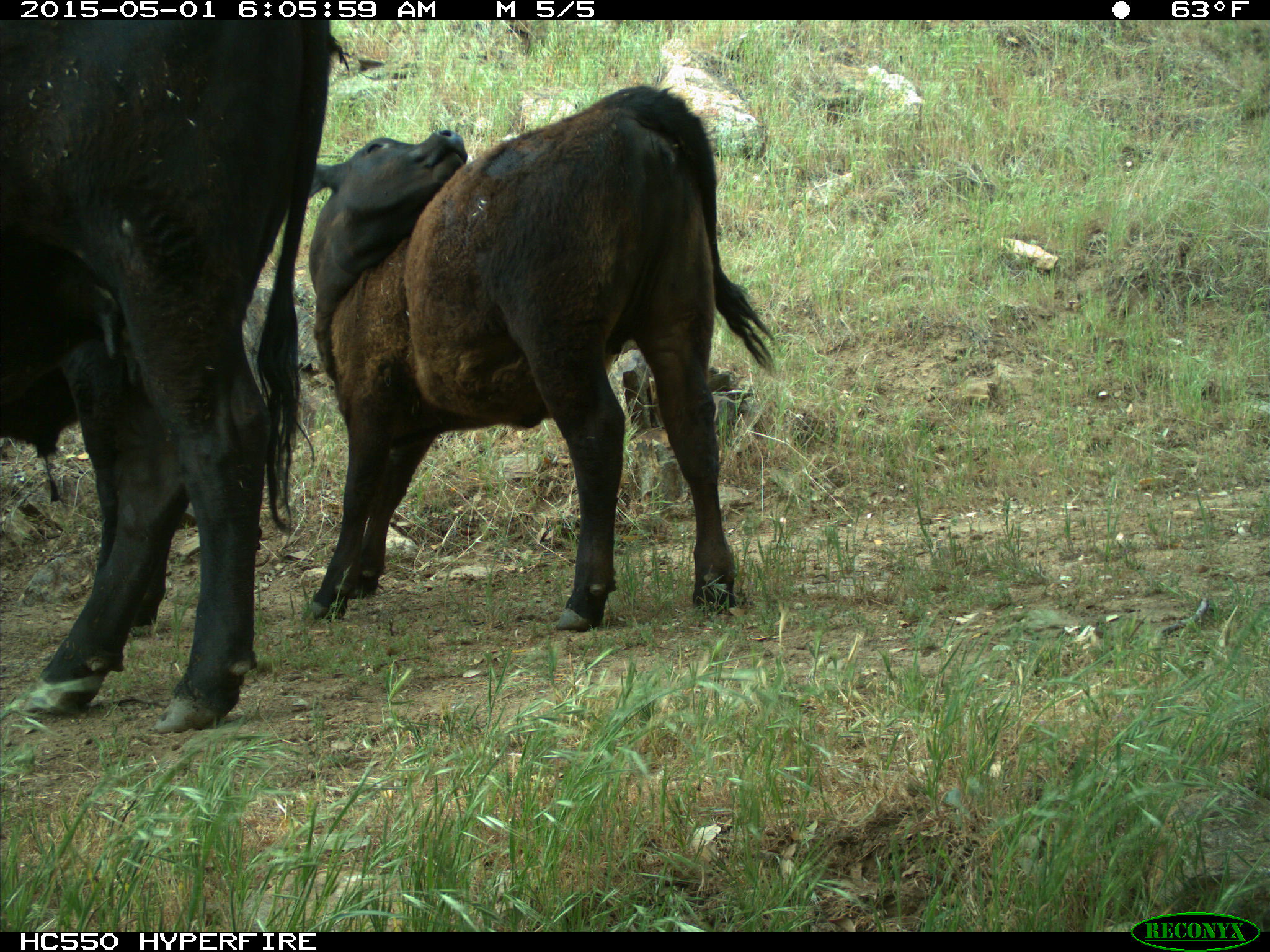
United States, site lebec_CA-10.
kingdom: Animalia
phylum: Chordata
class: Mammalia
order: Artiodactyla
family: Bovidae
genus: Bos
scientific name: Bos taurus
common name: domestic cow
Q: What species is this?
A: Bos taurus (domestic cow).